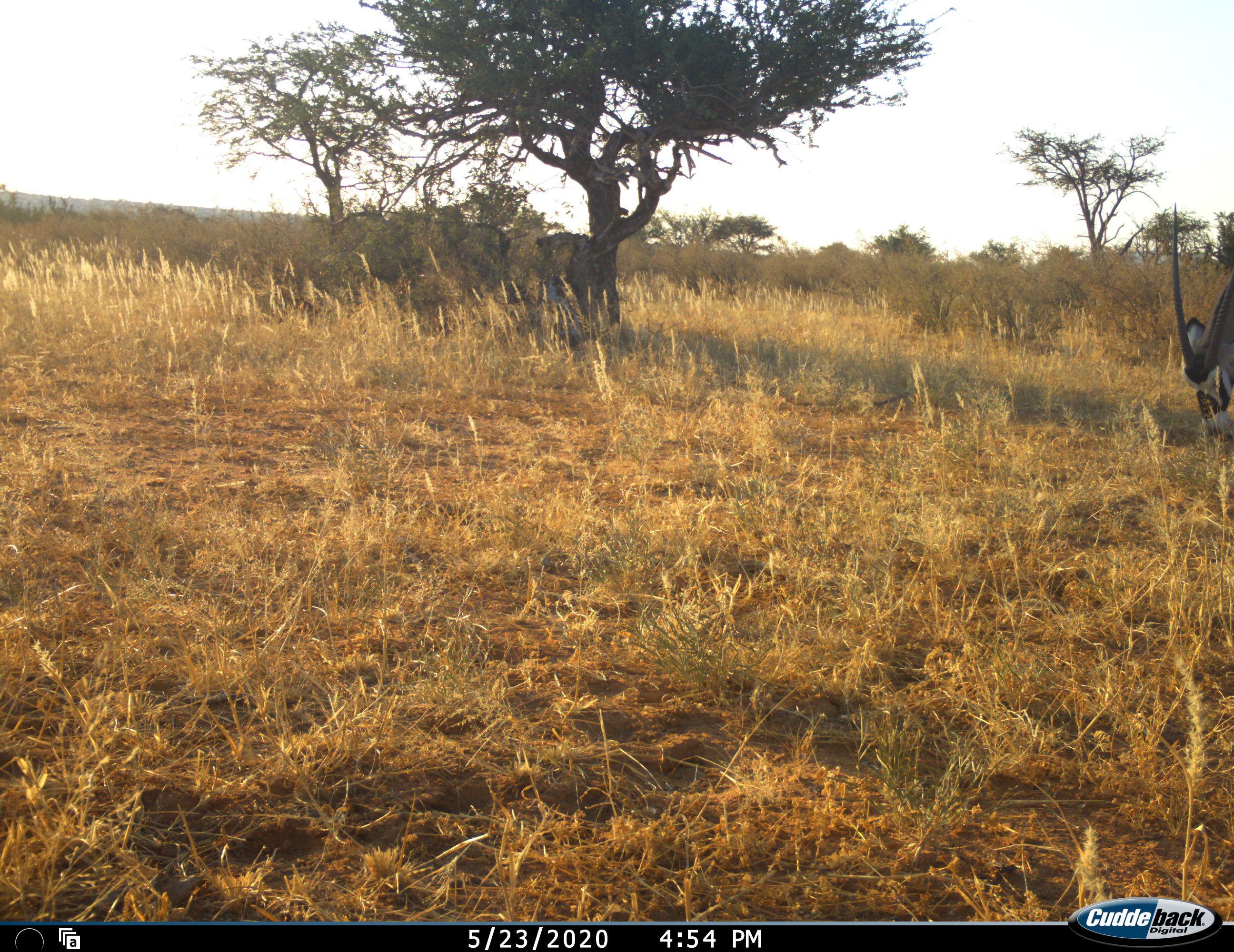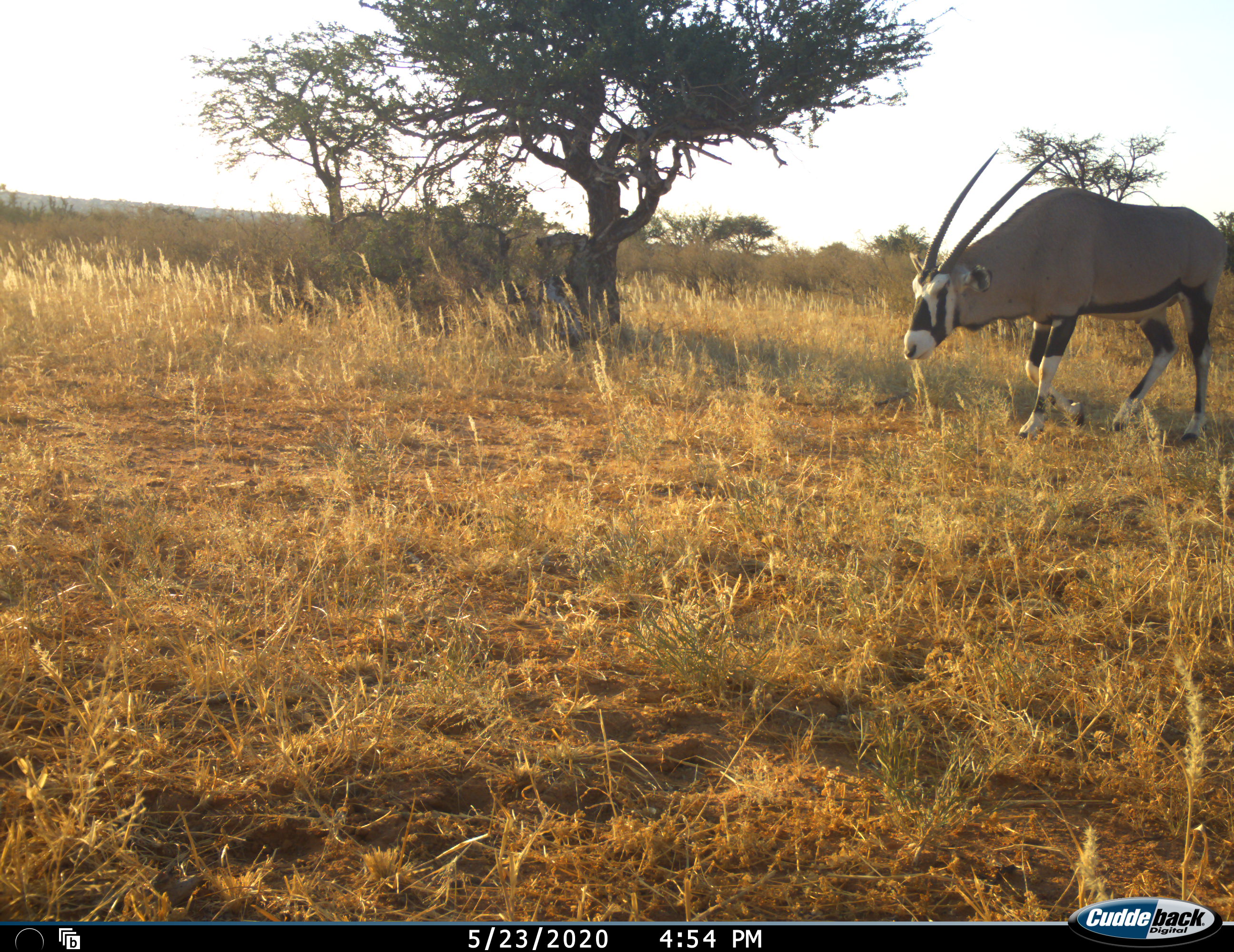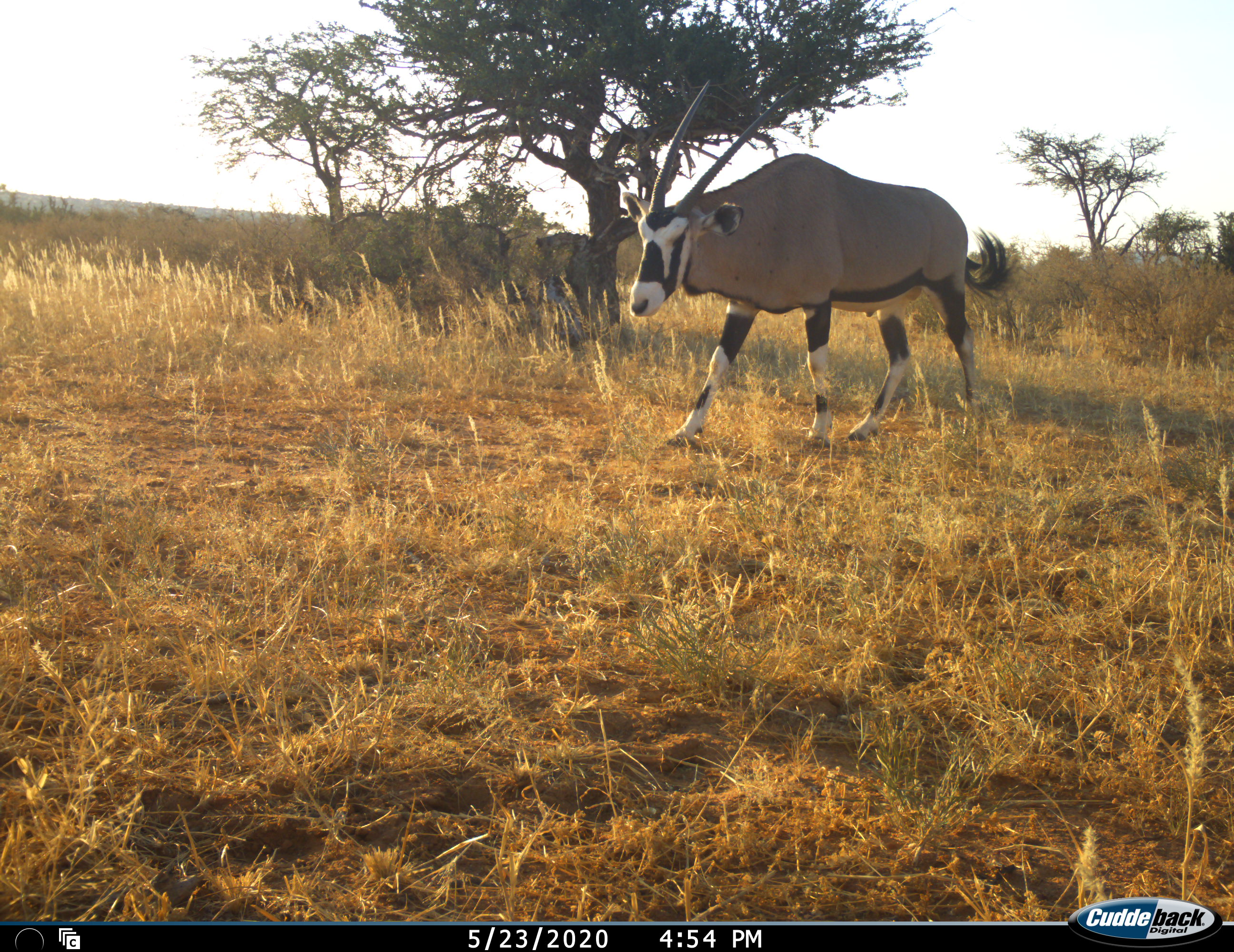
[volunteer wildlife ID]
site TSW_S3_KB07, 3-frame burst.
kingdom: Animalia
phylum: Chordata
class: Mammalia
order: Artiodactyla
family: Bovidae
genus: Oryx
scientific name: Oryx gazella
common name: gemsbok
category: oryx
Oryx (gemsbok) (Oryx gazella), count 1. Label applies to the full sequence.